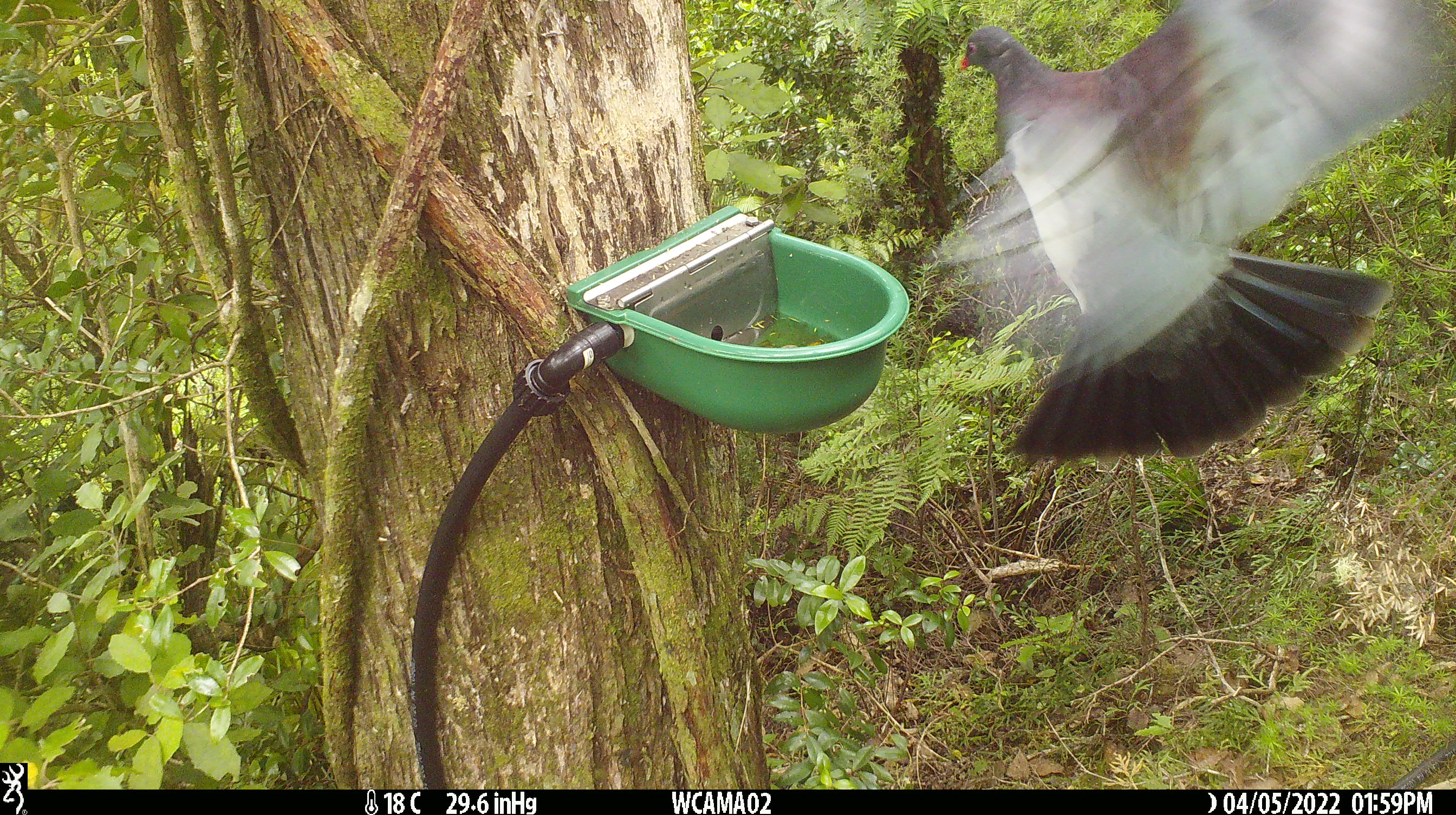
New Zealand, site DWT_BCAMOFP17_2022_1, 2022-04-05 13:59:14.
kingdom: Animalia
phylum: Chordata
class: Aves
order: Columbiformes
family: Columbidae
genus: Hemiphaga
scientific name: Hemiphaga novaeseelandiae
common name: new zealand pigeon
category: kereru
Kereru (new zealand pigeon) (Hemiphaga novaeseelandiae).